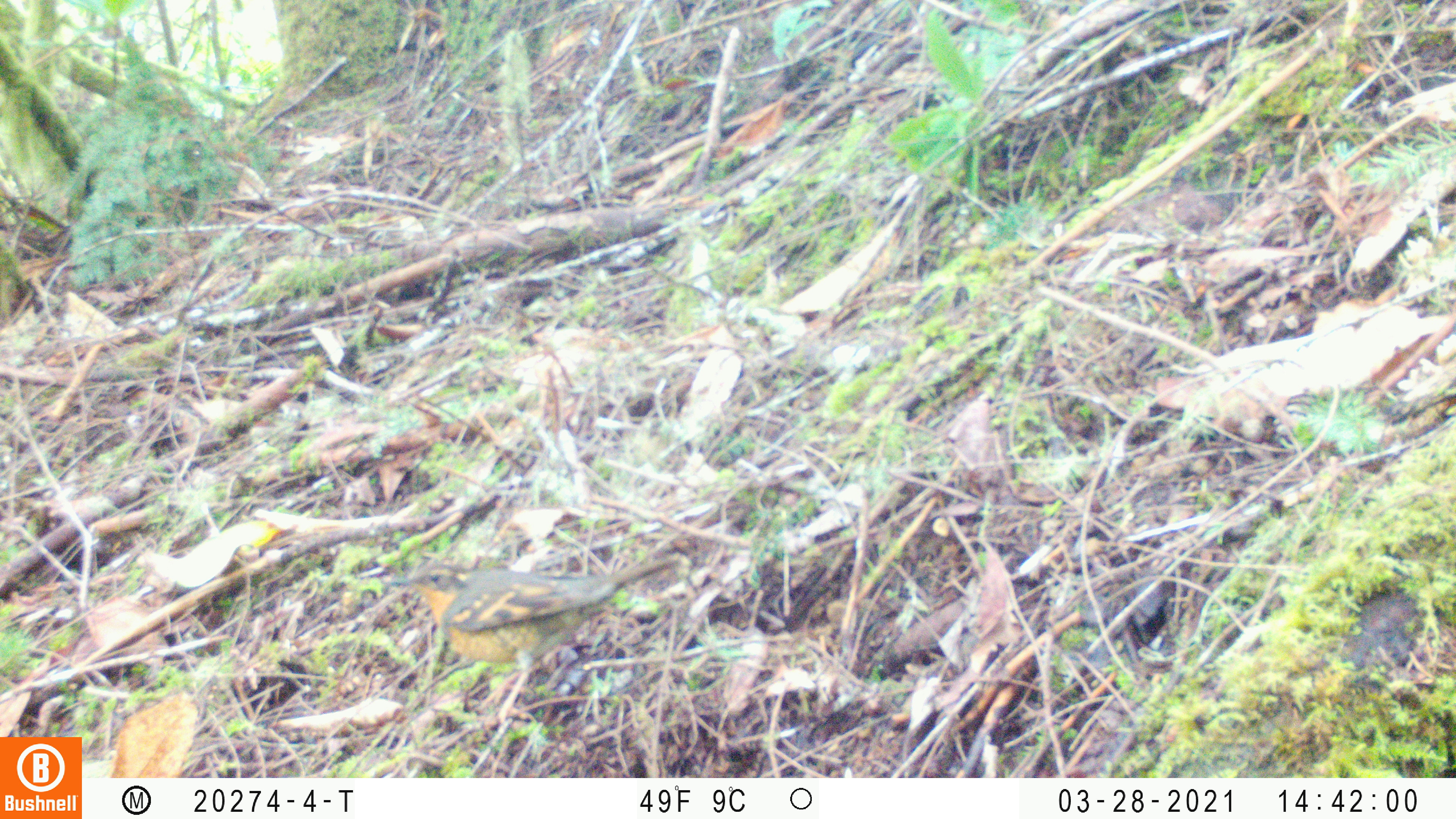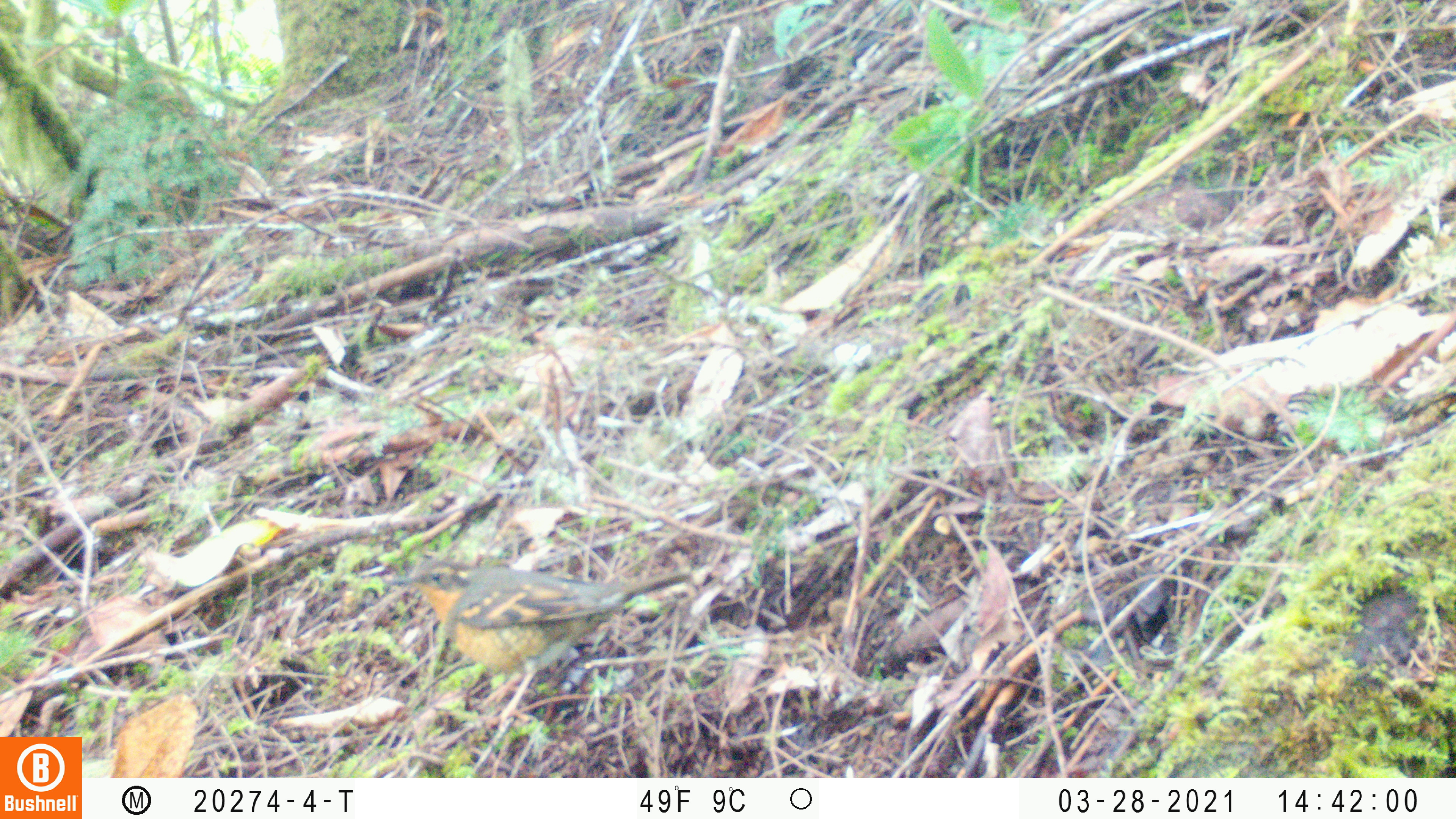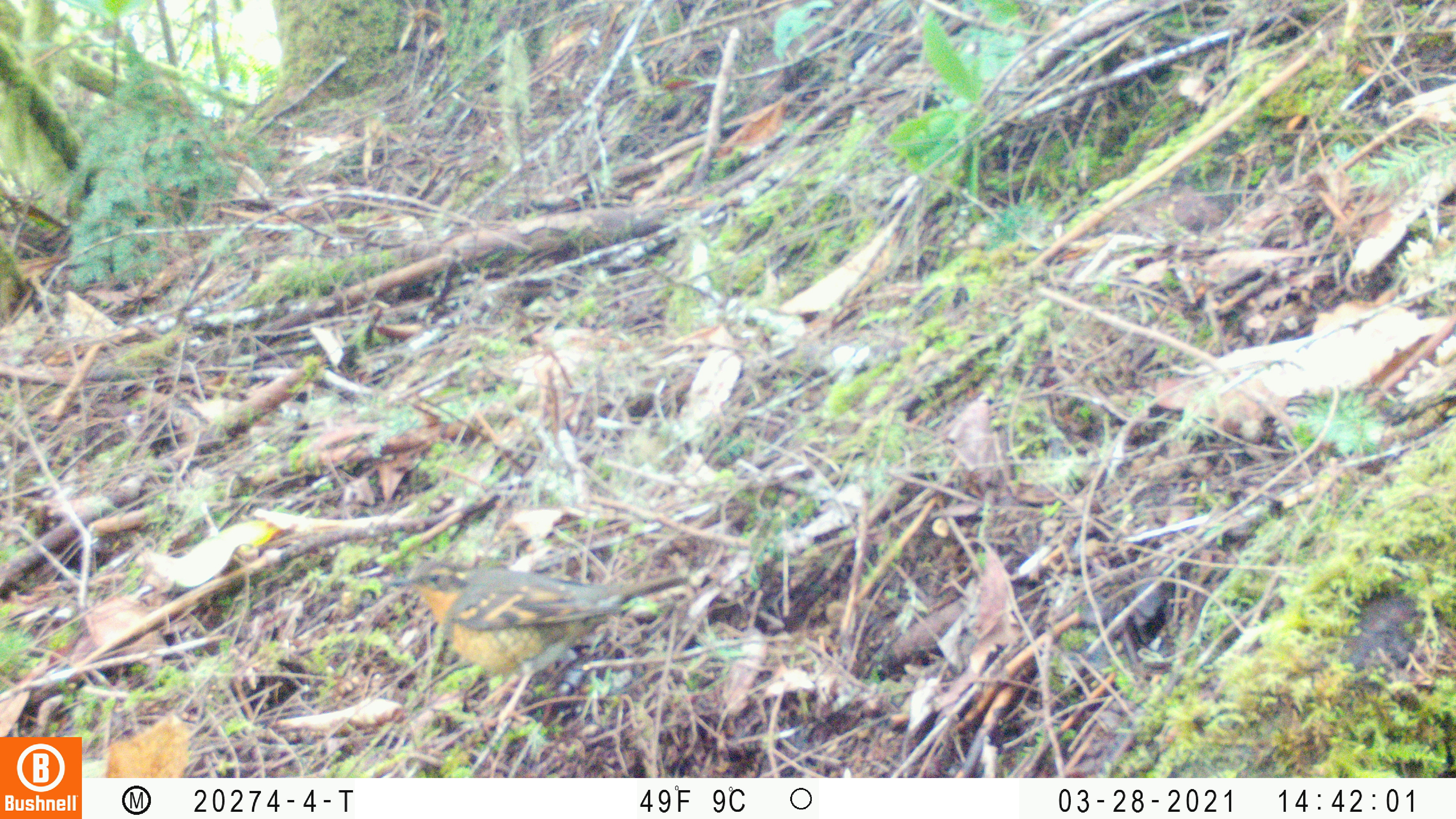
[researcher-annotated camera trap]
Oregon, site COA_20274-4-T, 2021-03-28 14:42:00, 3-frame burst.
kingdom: Animalia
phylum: Chordata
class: Aves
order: Passeriformes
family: Turdidae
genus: Ixoreus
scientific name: Ixoreus naevius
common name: varied thrush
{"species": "varied thrush (Ixoreus naevius)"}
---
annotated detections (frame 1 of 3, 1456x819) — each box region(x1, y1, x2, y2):
varied thrush: region(386, 549, 683, 730)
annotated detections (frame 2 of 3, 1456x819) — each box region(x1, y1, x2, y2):
varied thrush: region(383, 551, 696, 730)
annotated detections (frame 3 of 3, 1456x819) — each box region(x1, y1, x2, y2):
varied thrush: region(385, 556, 692, 731)